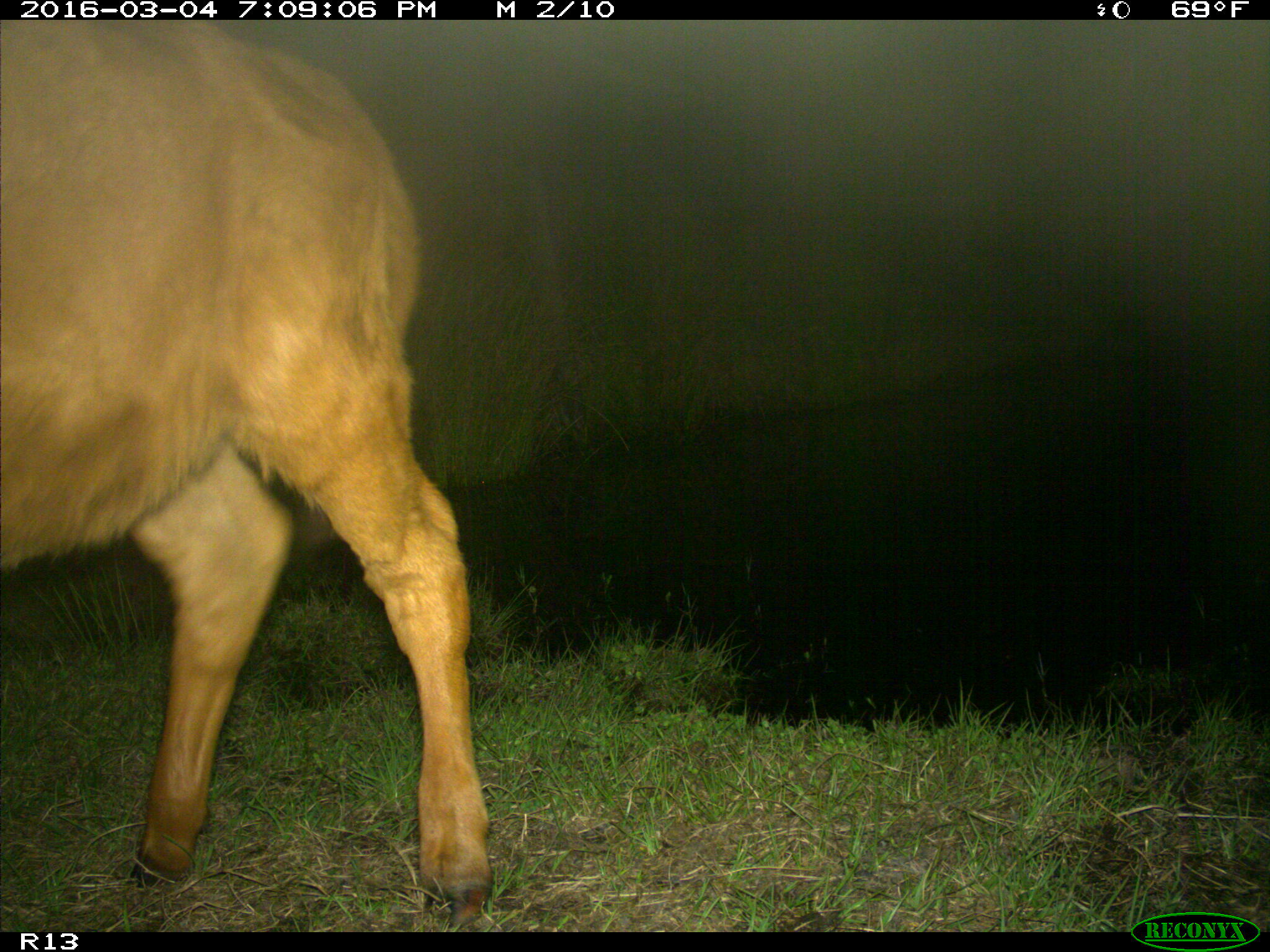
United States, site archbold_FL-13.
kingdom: Animalia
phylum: Chordata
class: Mammalia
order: Artiodactyla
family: Bovidae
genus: Bos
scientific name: Bos taurus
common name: domestic cow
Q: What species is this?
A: Bos taurus (domestic cow).